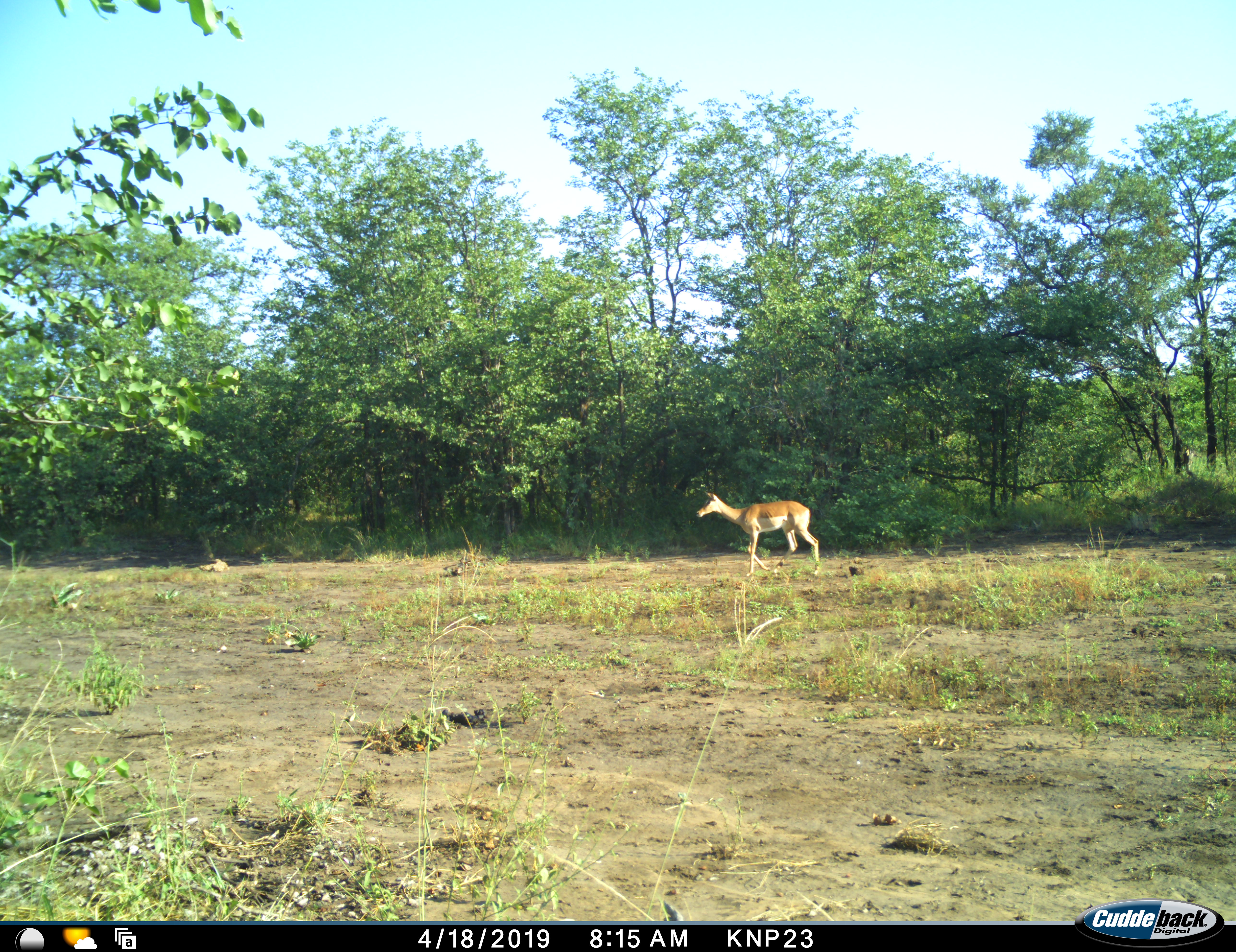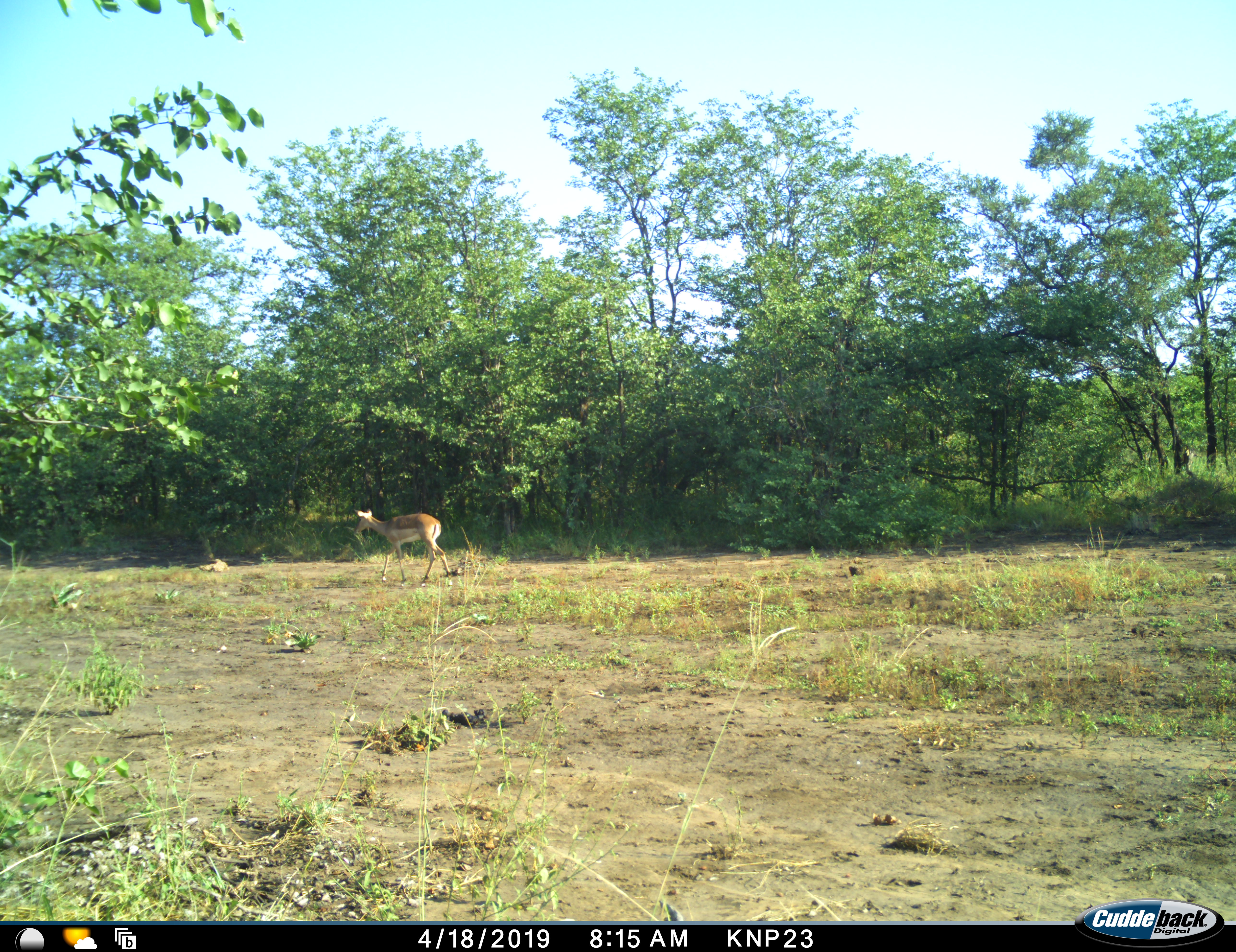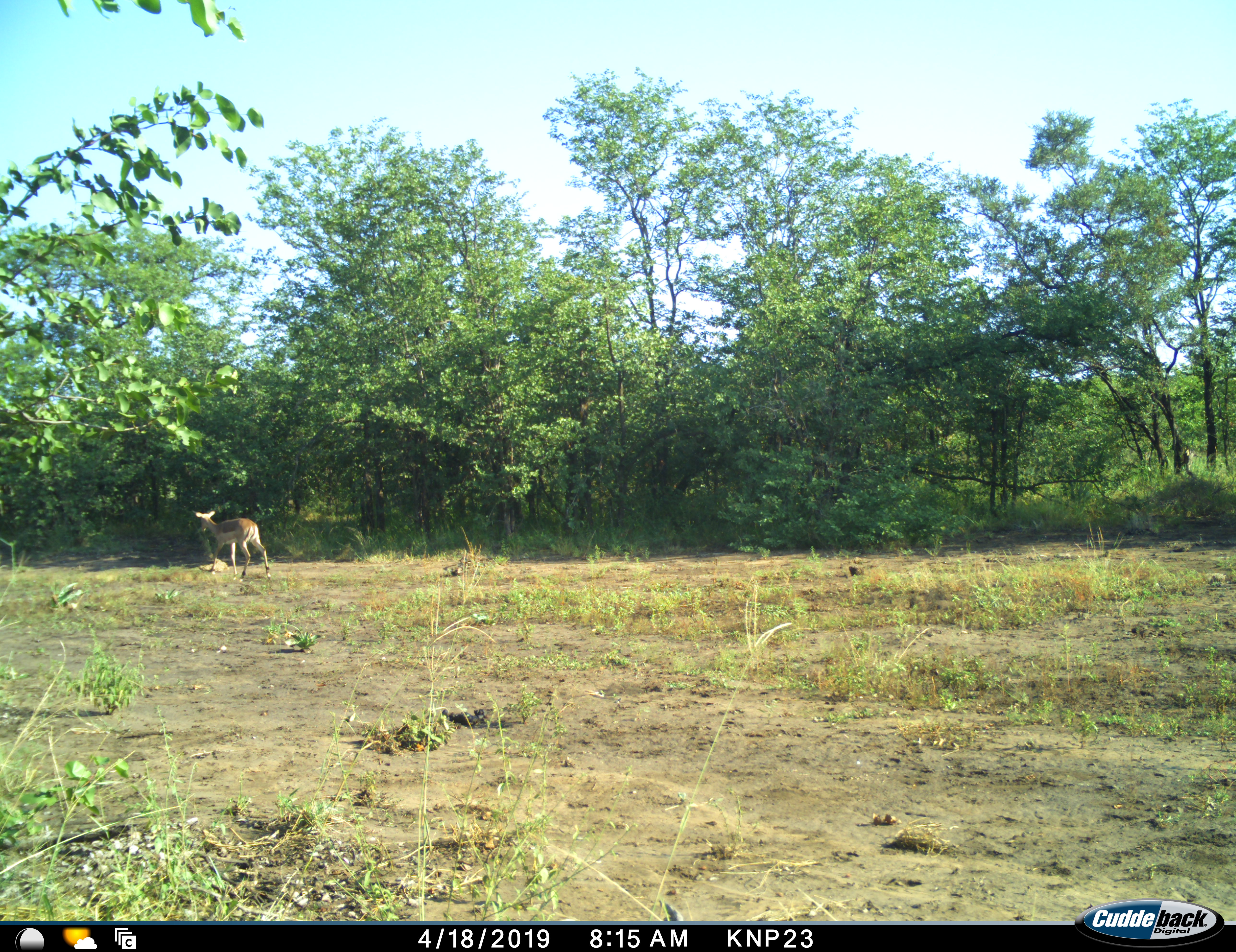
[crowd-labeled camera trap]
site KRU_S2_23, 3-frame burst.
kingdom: Animalia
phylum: Chordata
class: Mammalia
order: Artiodactyla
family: Bovidae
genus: Aepyceros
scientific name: Aepyceros melampus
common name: impala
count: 1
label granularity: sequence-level